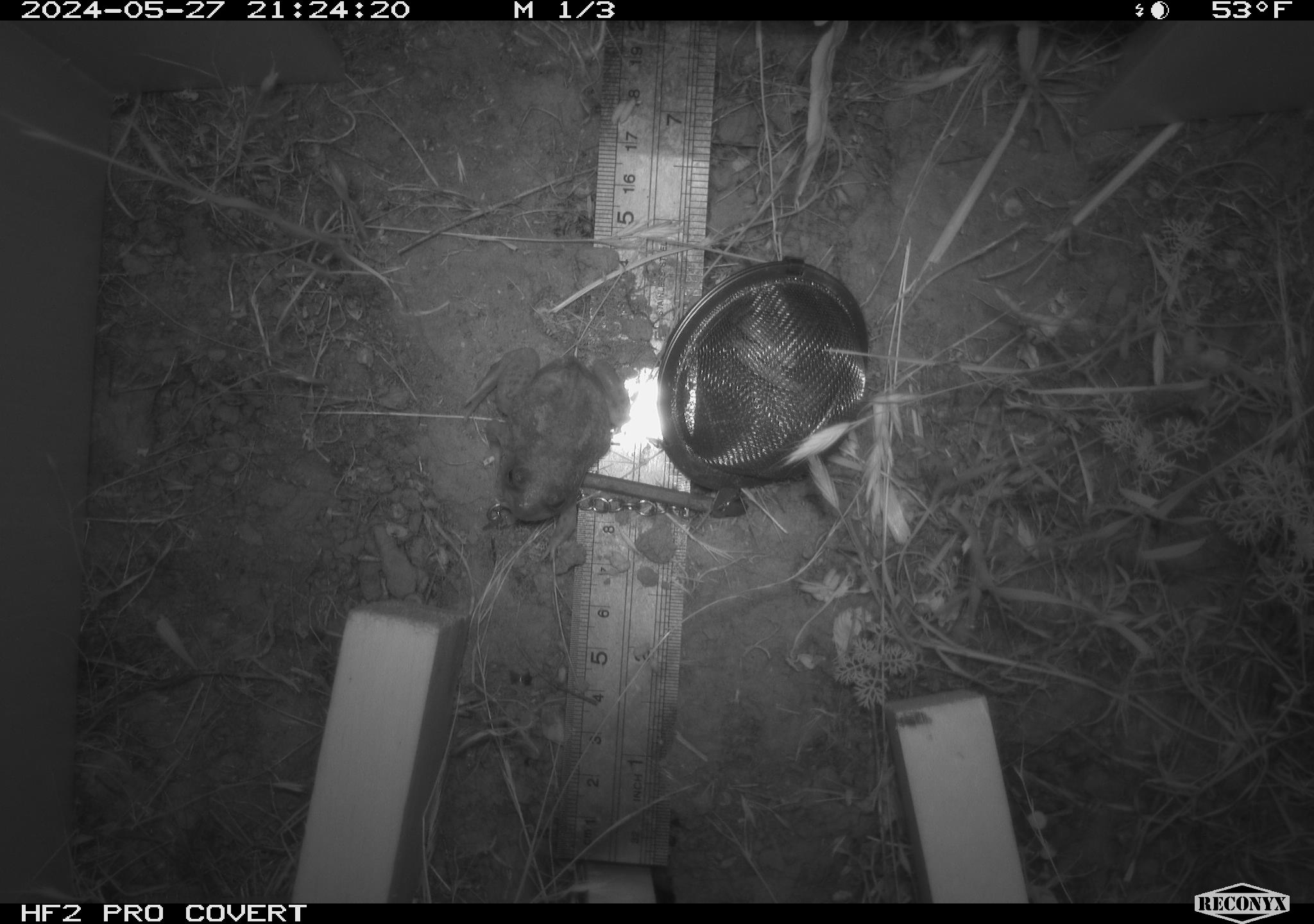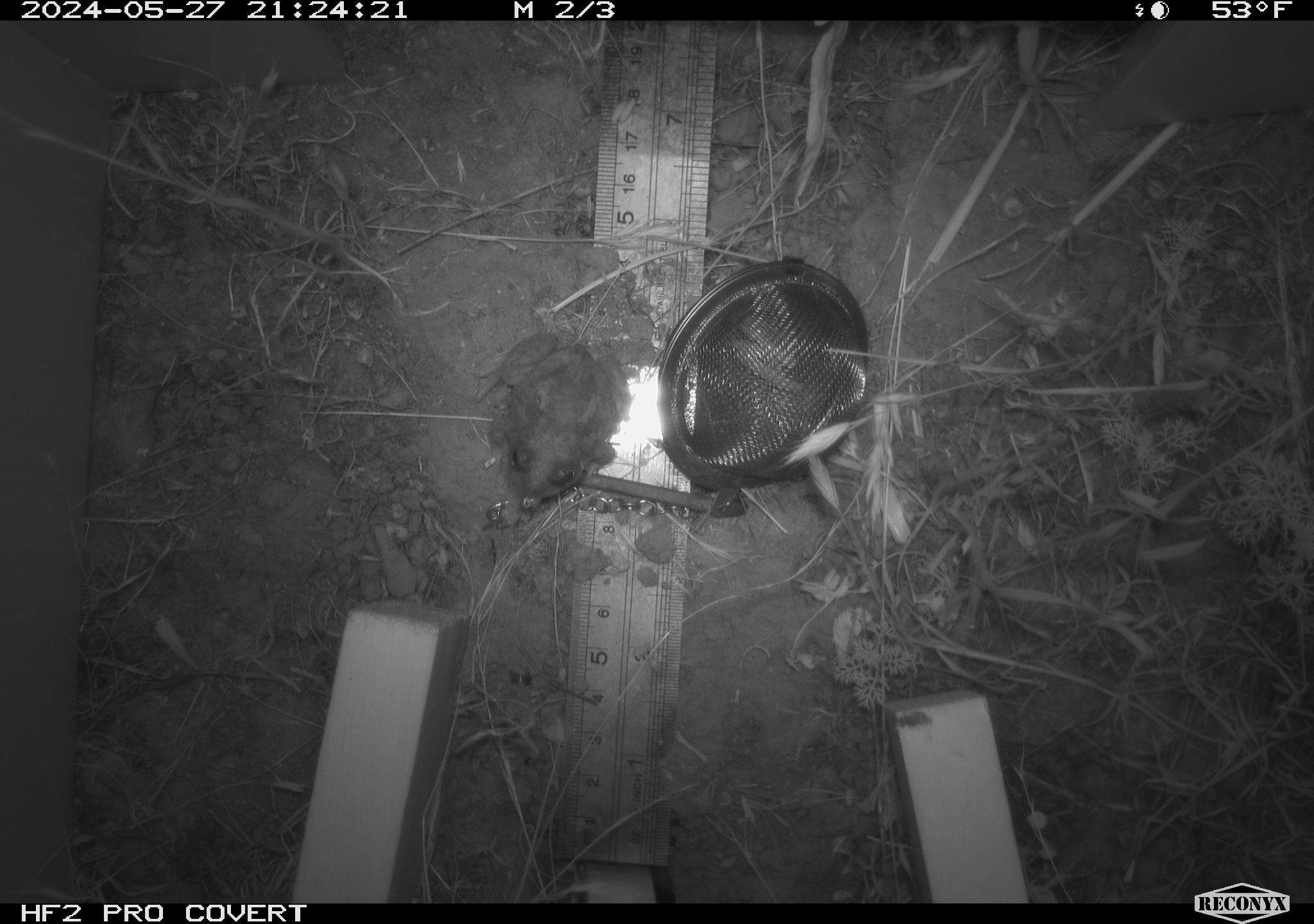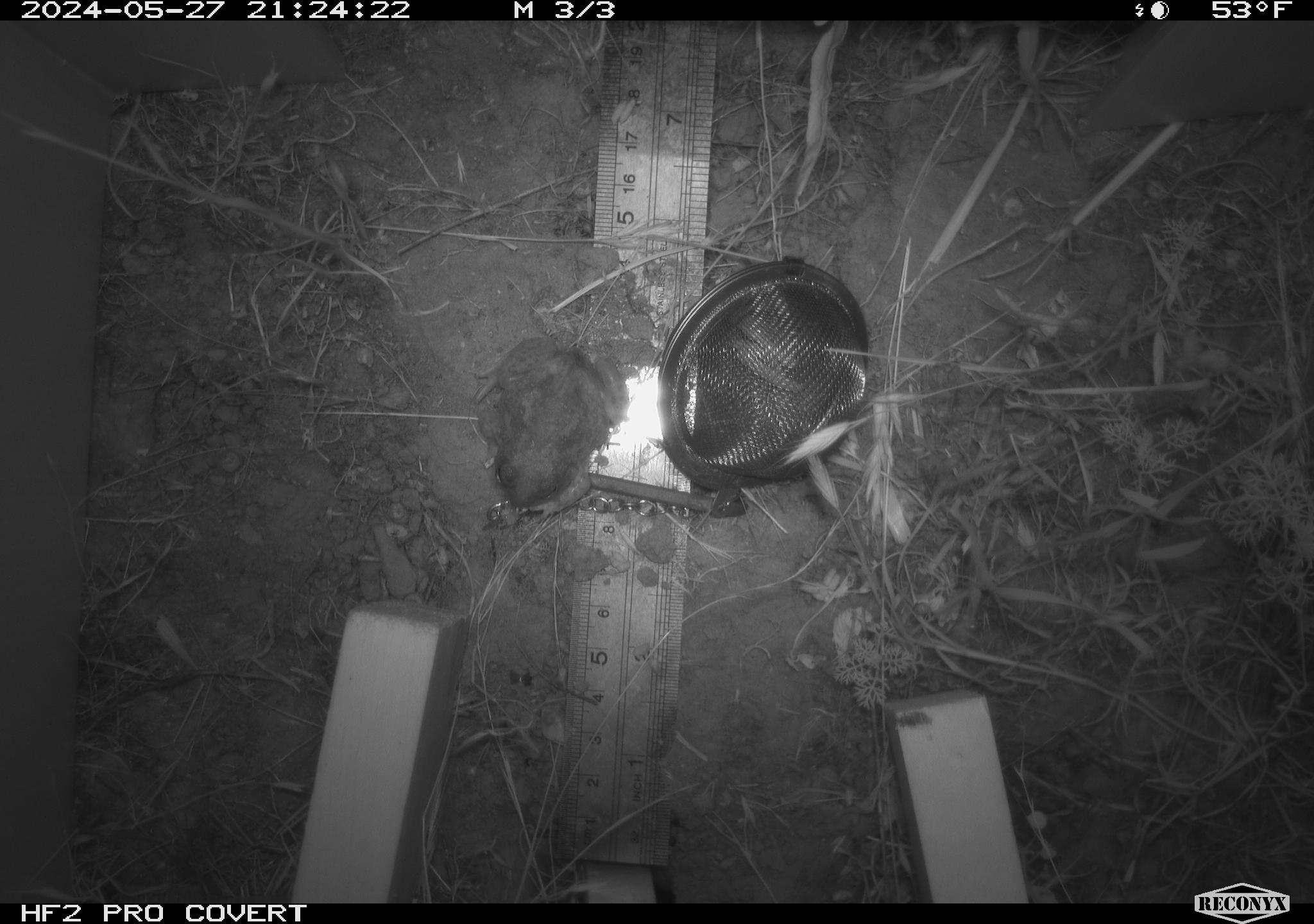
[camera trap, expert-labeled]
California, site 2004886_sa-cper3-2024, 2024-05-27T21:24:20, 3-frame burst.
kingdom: Animalia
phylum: Chordata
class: Amphibia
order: Anura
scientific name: Anura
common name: frogs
Frogs (Anura).